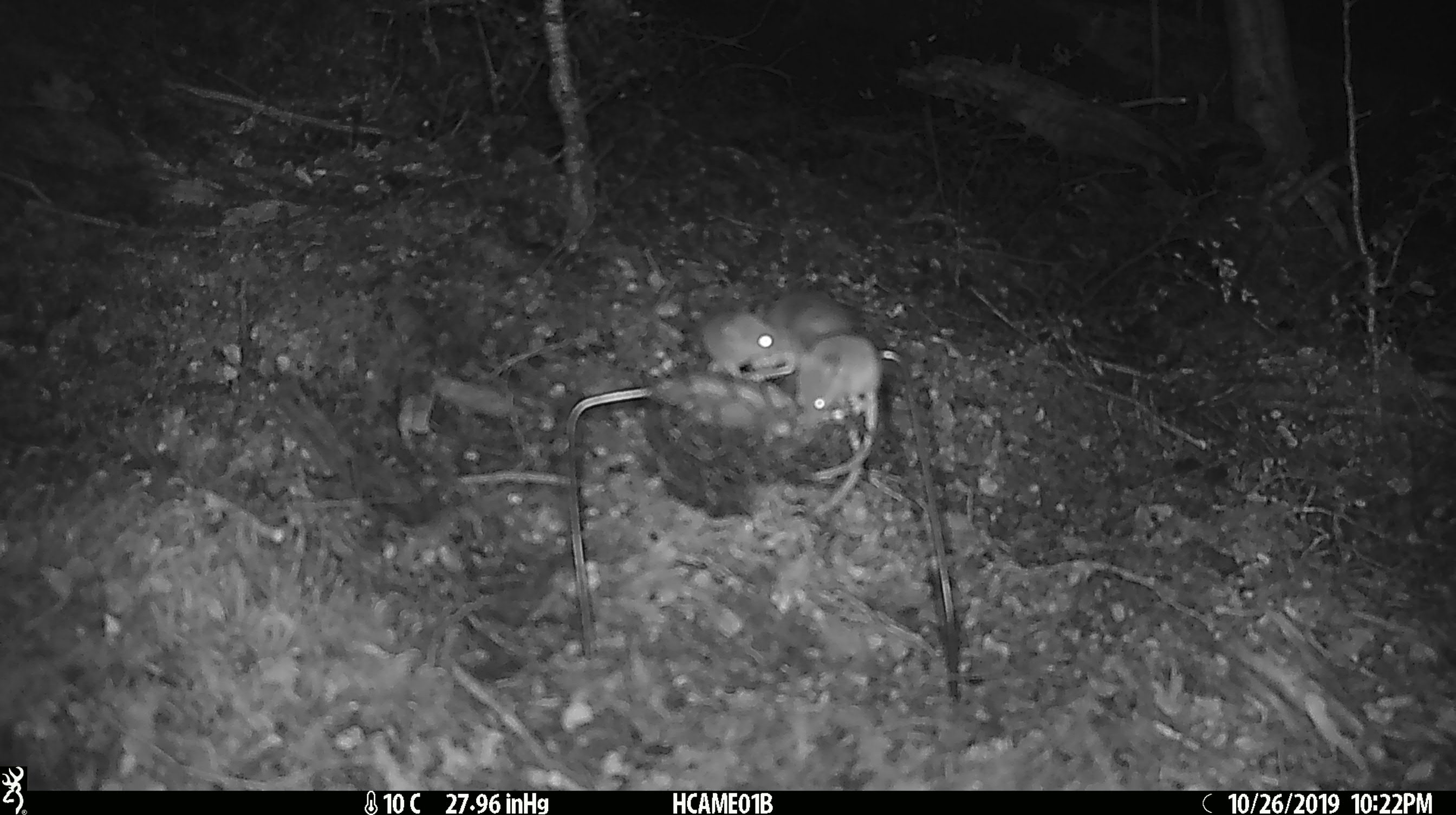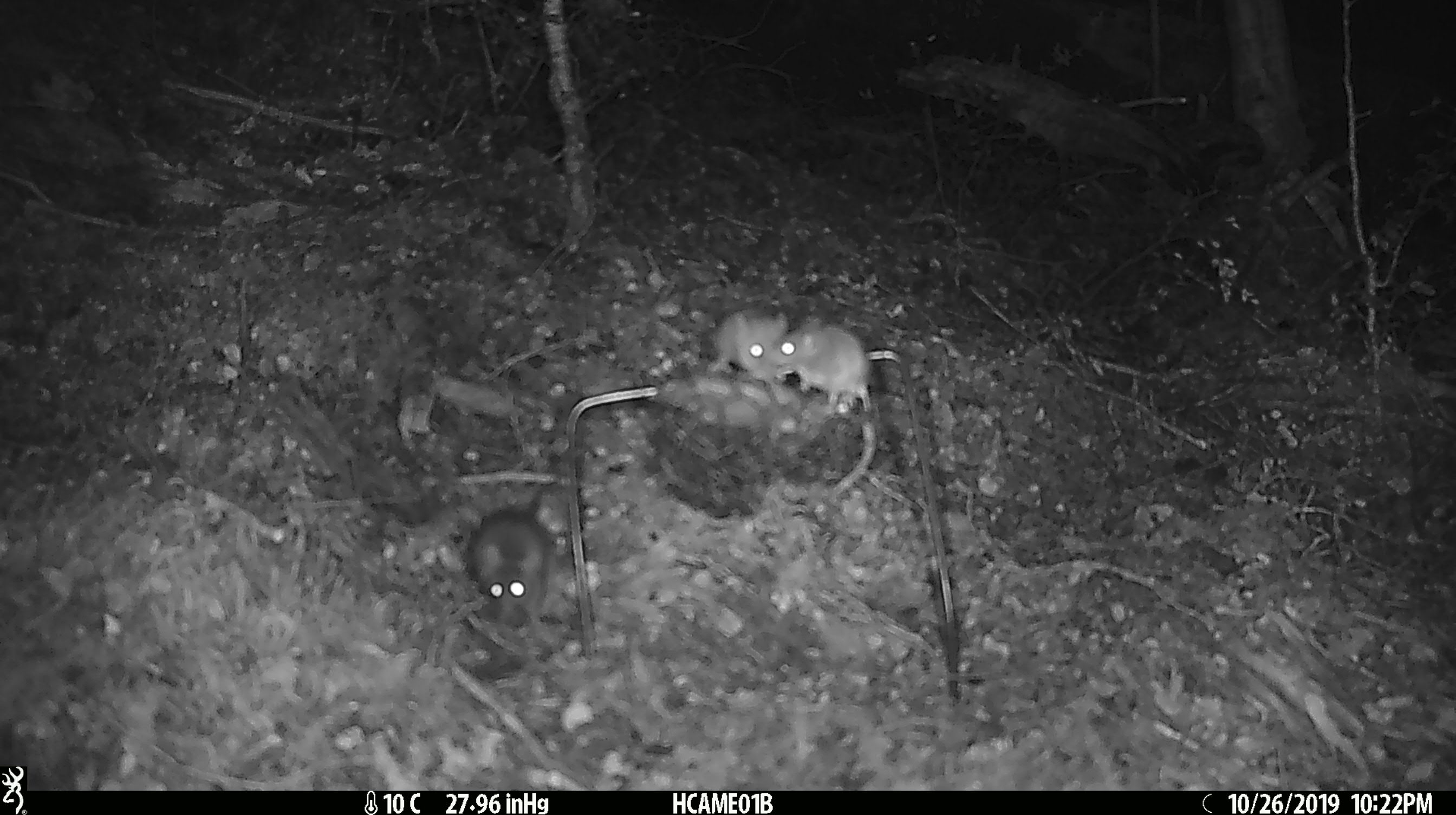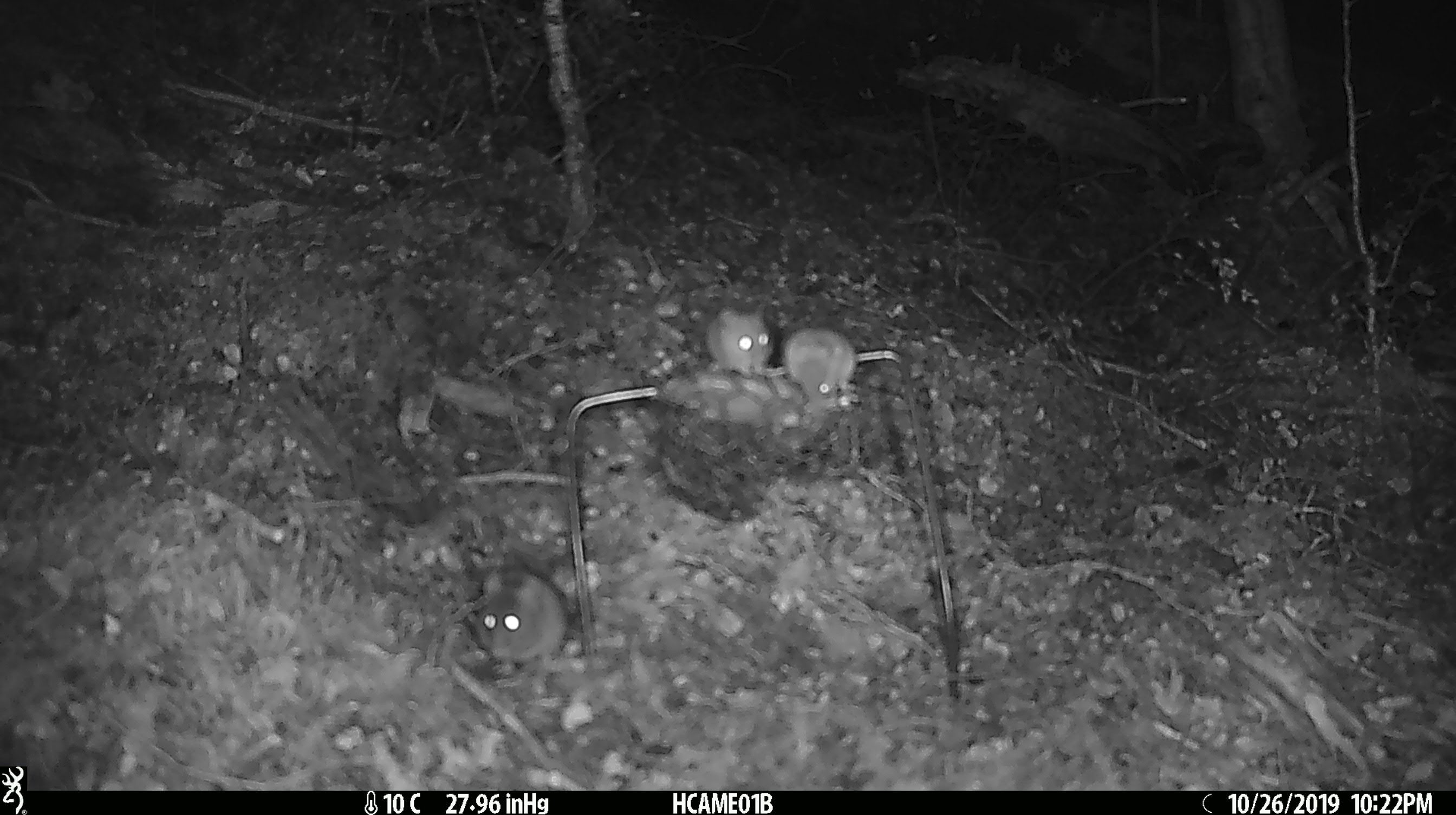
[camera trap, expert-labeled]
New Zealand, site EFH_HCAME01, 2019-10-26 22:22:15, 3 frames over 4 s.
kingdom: Animalia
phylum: Chordata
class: Mammalia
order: Rodentia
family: Muridae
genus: Mus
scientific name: Mus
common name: mouse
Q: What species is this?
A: Mouse (Mus).